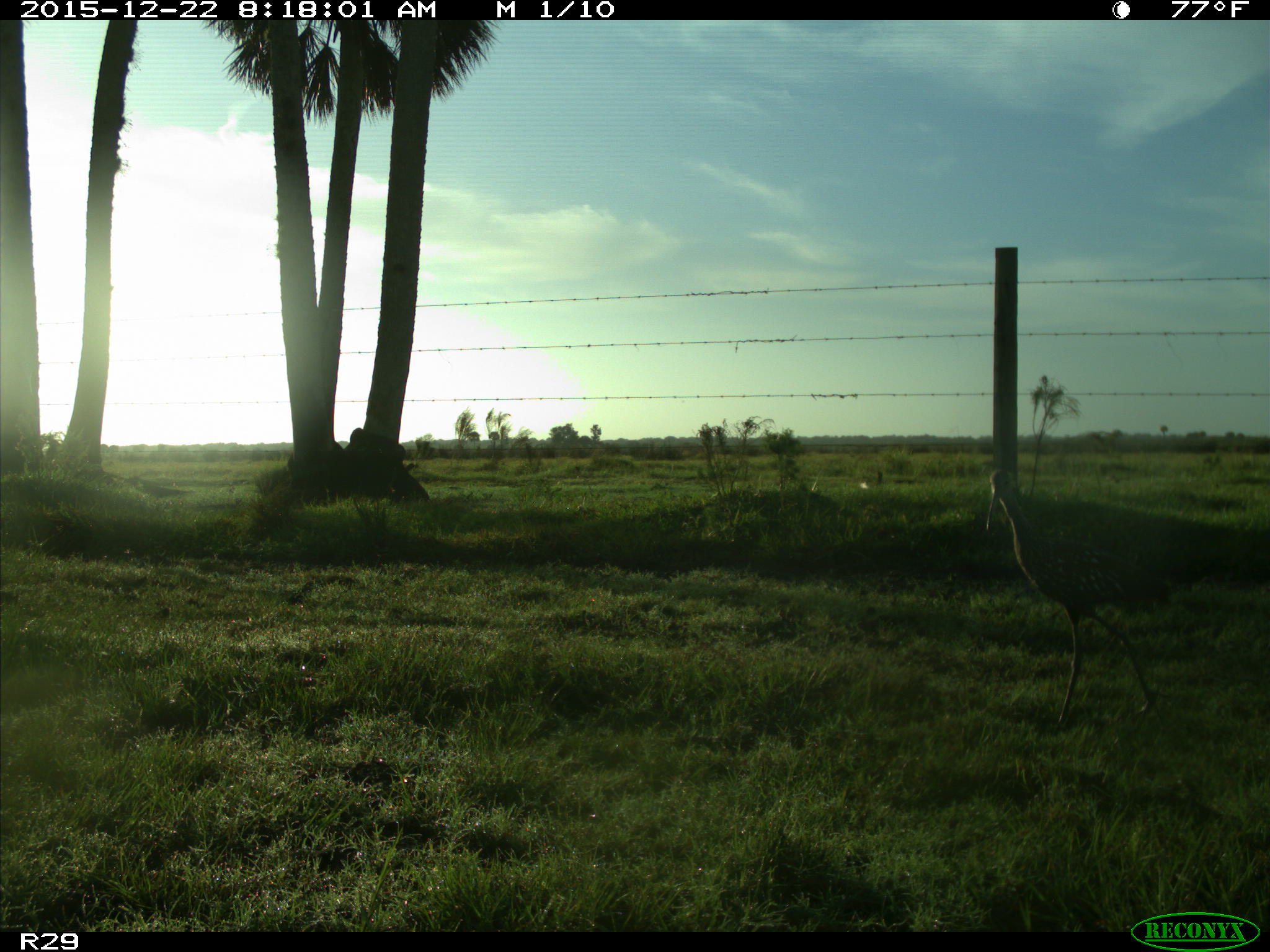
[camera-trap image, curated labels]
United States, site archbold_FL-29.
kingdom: Animalia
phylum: Chordata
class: Aves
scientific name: Aves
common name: birds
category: unidentified bird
Unidentified bird (birds) (Aves).